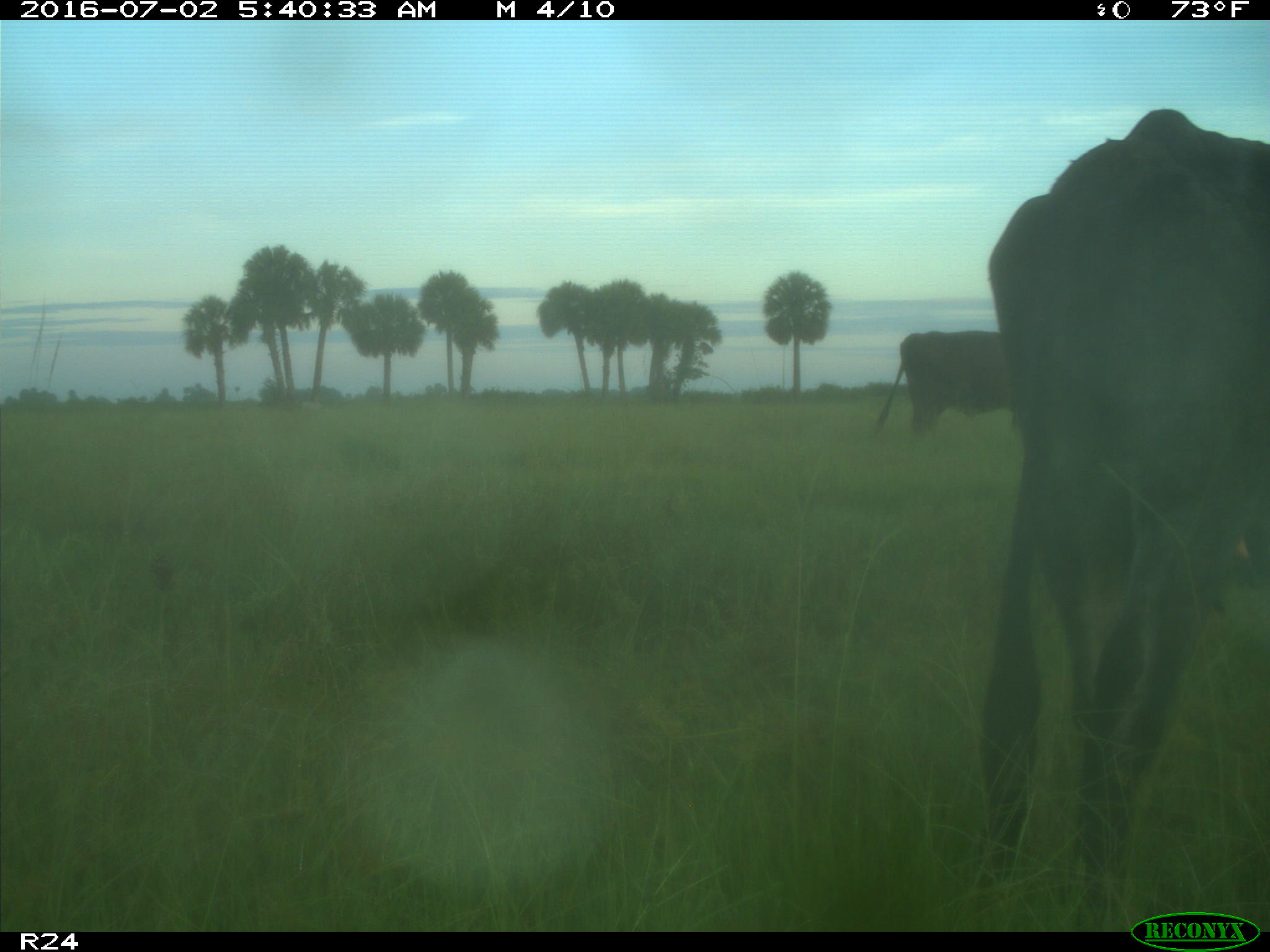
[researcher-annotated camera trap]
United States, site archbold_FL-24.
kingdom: Animalia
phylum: Chordata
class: Mammalia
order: Artiodactyla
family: Bovidae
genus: Bos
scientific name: Bos taurus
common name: domestic cow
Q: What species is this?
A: Bos taurus (domestic cow).